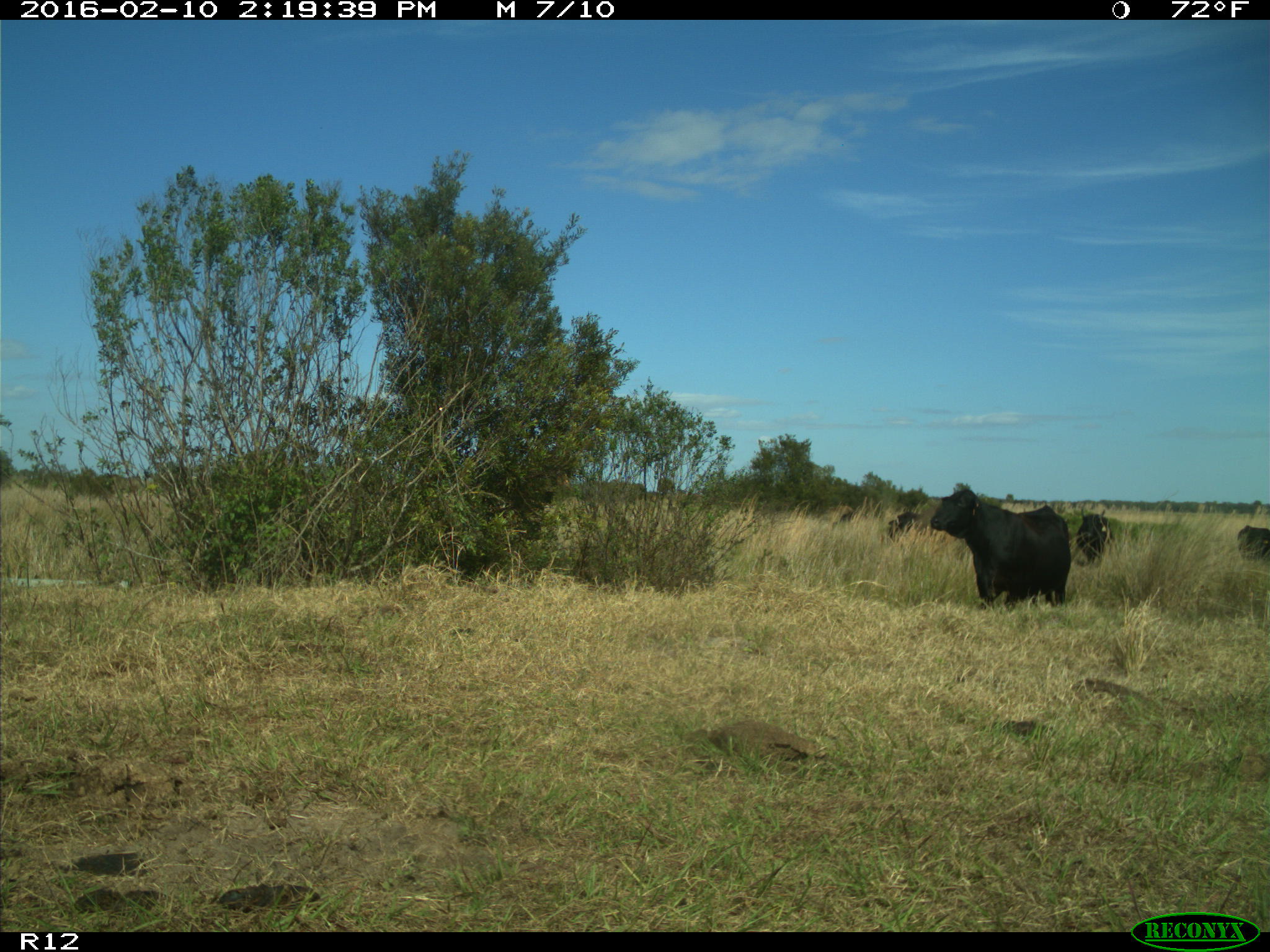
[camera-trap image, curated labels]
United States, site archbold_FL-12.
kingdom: Animalia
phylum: Chordata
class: Mammalia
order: Artiodactyla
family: Bovidae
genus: Bos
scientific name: Bos taurus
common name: domestic cow